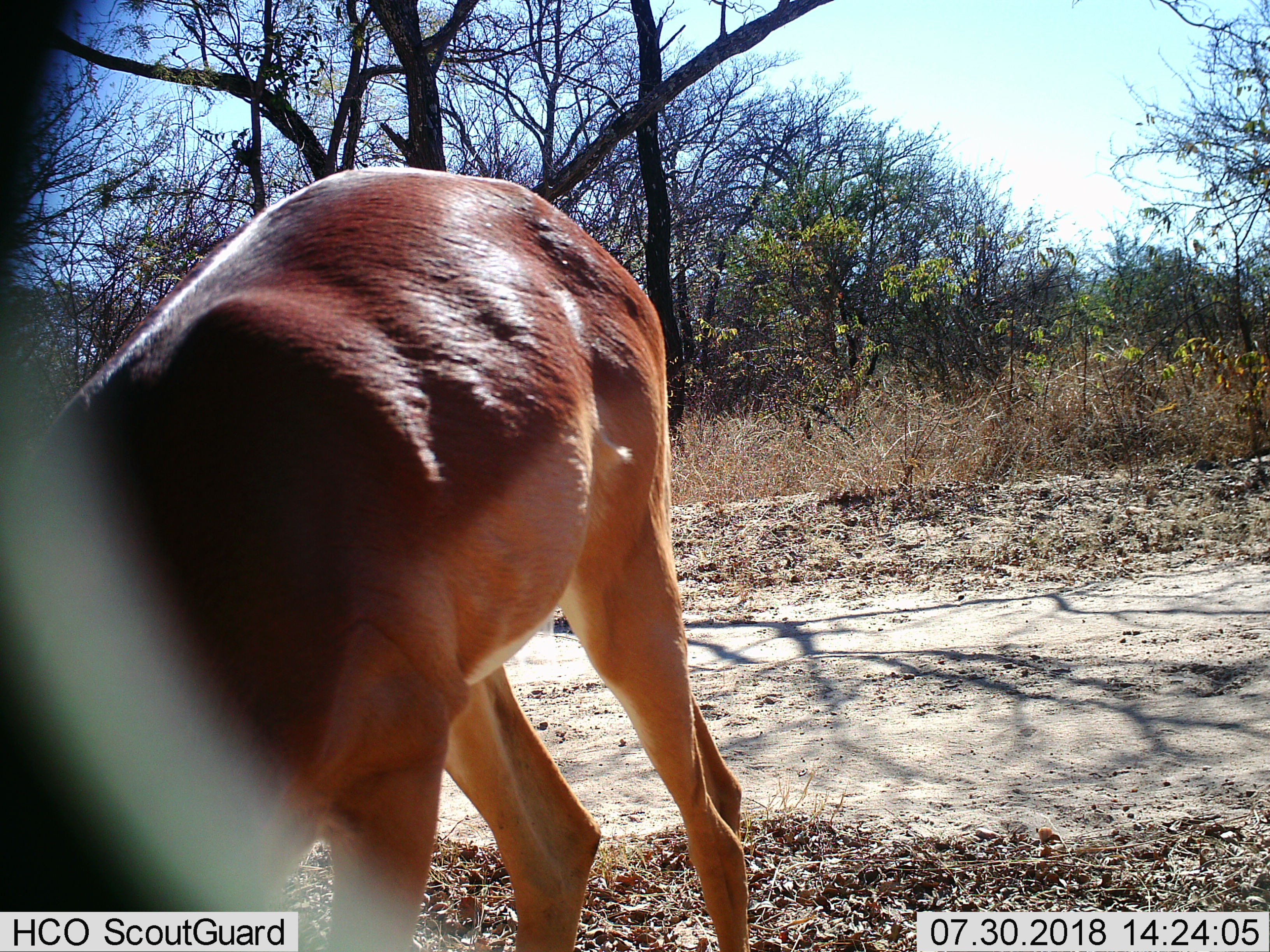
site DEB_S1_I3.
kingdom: Animalia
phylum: Chordata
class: Mammalia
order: Artiodactyla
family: Bovidae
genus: Aepyceros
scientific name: Aepyceros melampus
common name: impala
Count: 1.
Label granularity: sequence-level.